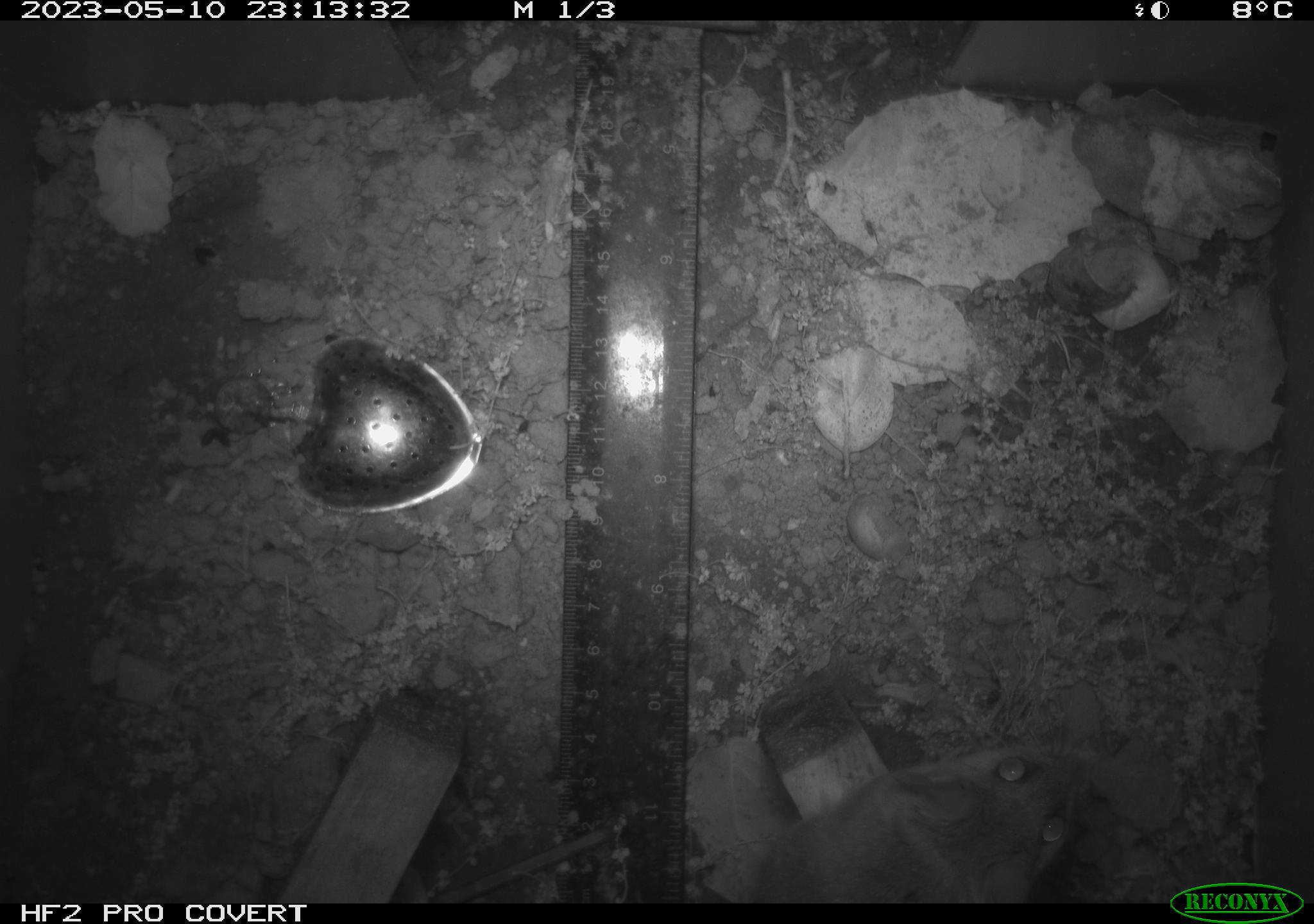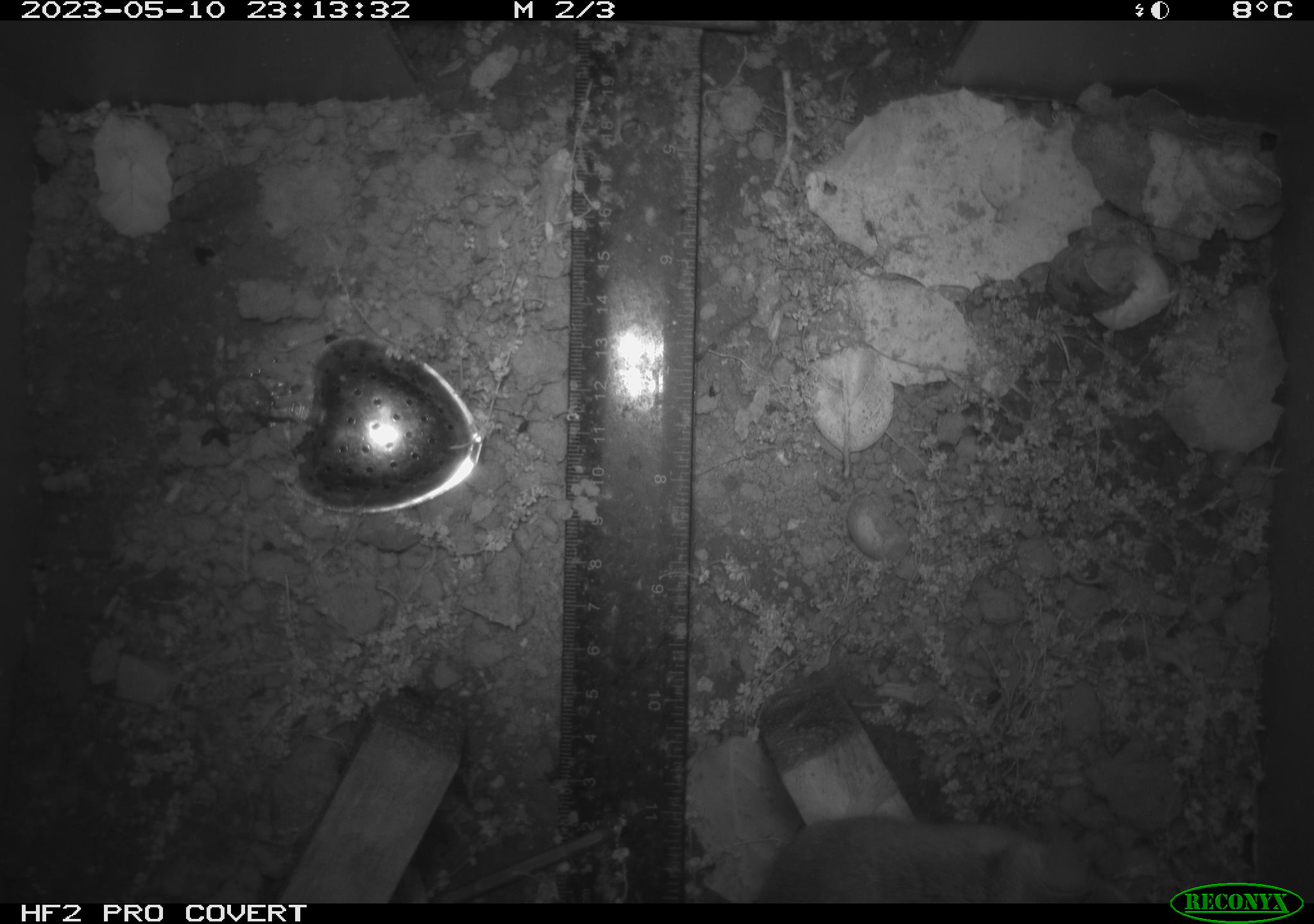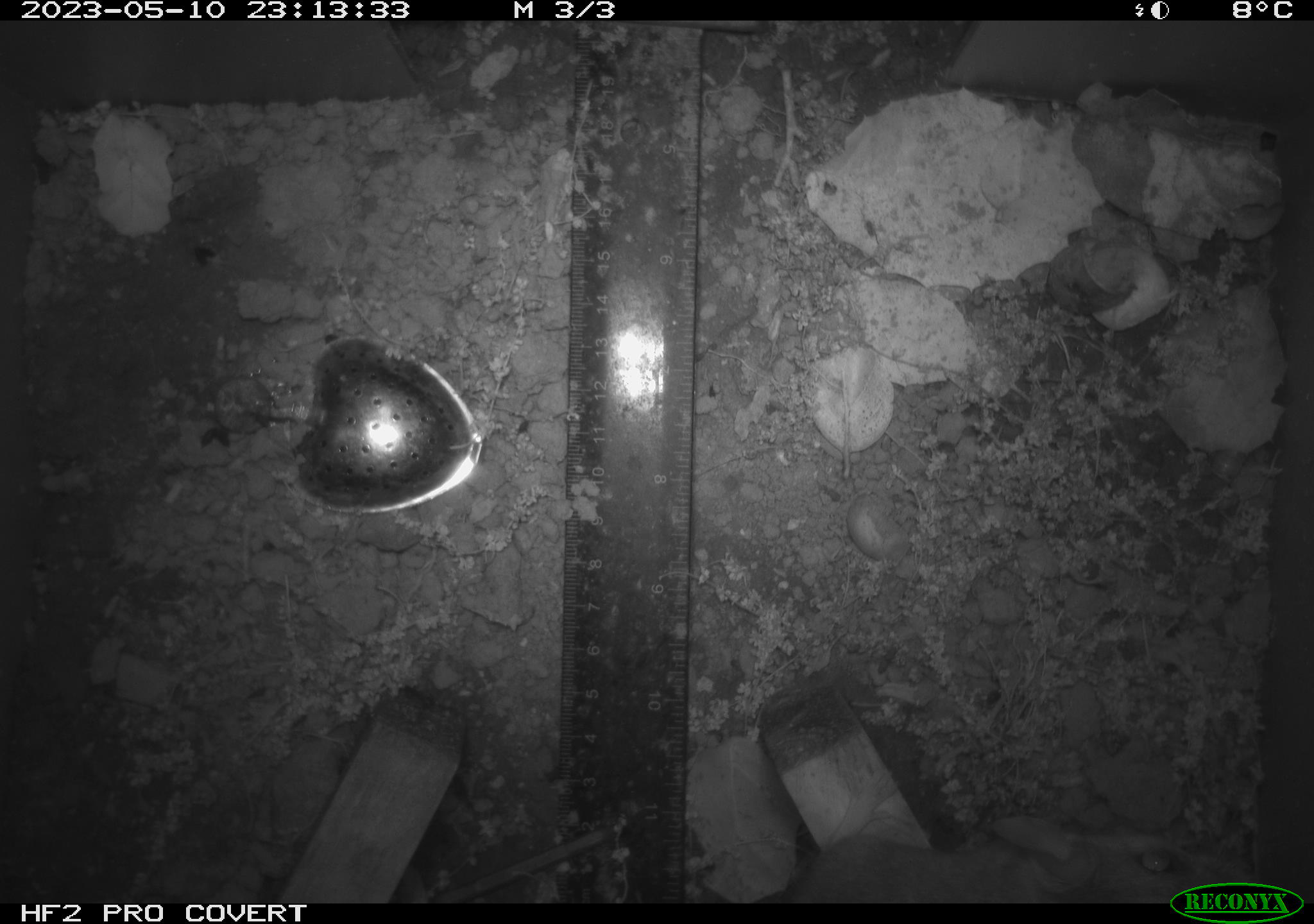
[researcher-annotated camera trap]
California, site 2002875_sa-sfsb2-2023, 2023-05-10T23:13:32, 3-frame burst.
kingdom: Animalia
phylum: Chordata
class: Mammalia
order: Rodentia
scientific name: Rodentia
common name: mouse species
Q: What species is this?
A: Mouse species (Rodentia).